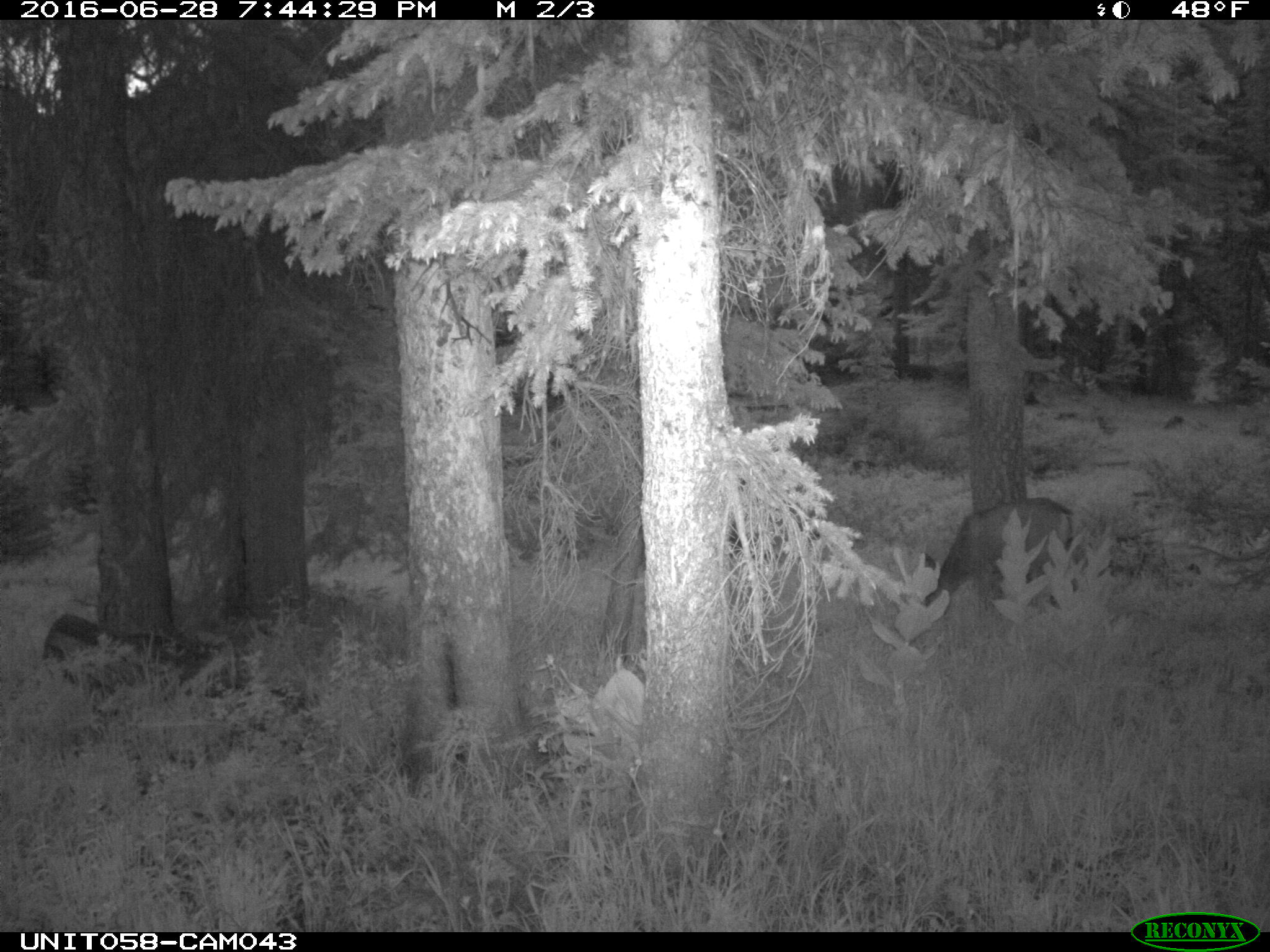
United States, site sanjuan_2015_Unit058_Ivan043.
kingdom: Animalia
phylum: Chordata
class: Mammalia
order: Artiodactyla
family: Cervidae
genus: Odocoileus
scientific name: Odocoileus hemionus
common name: mule deer